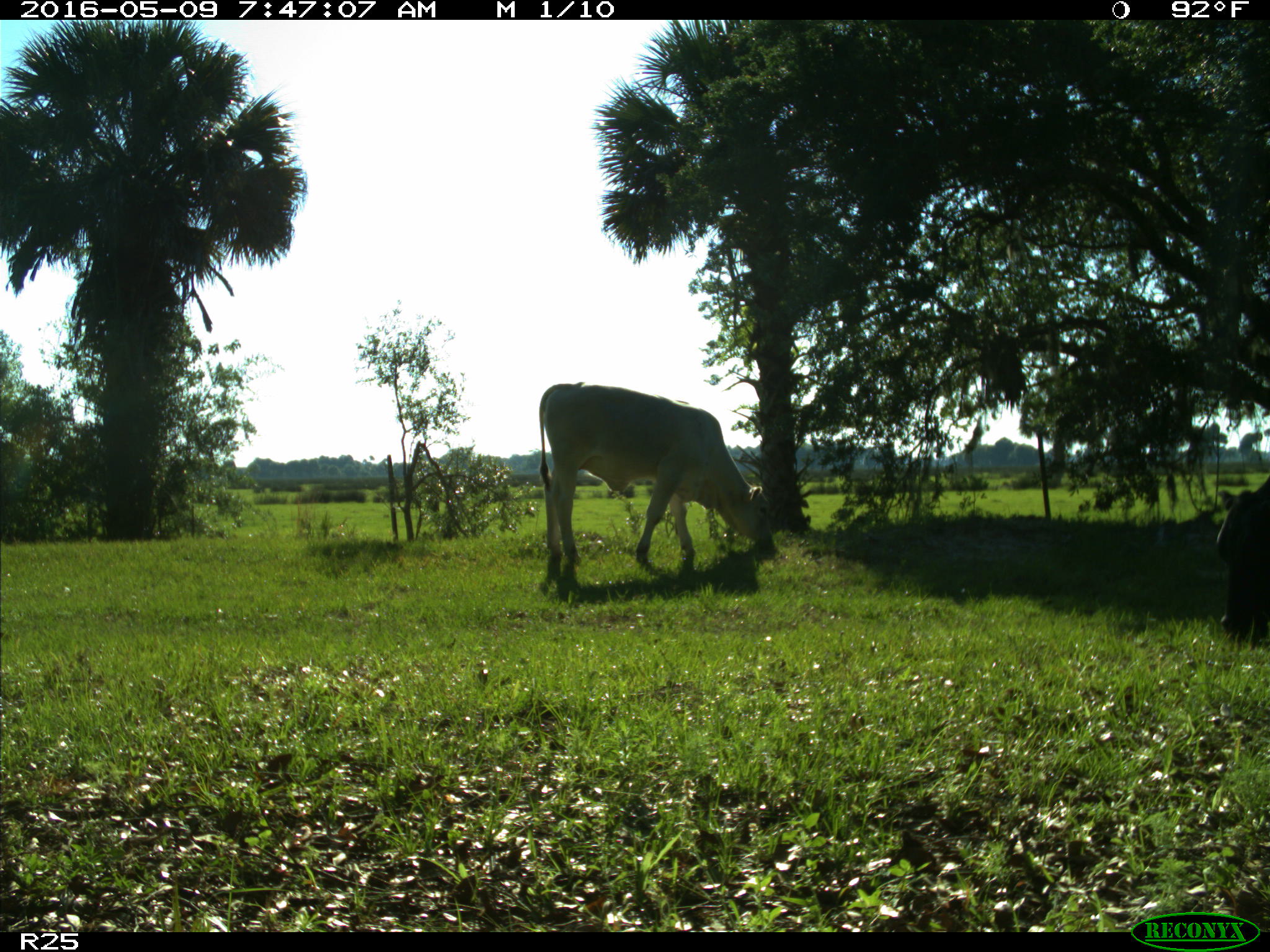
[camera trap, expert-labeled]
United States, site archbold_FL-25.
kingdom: Animalia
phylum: Chordata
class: Mammalia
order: Artiodactyla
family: Bovidae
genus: Bos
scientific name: Bos taurus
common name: domestic cow